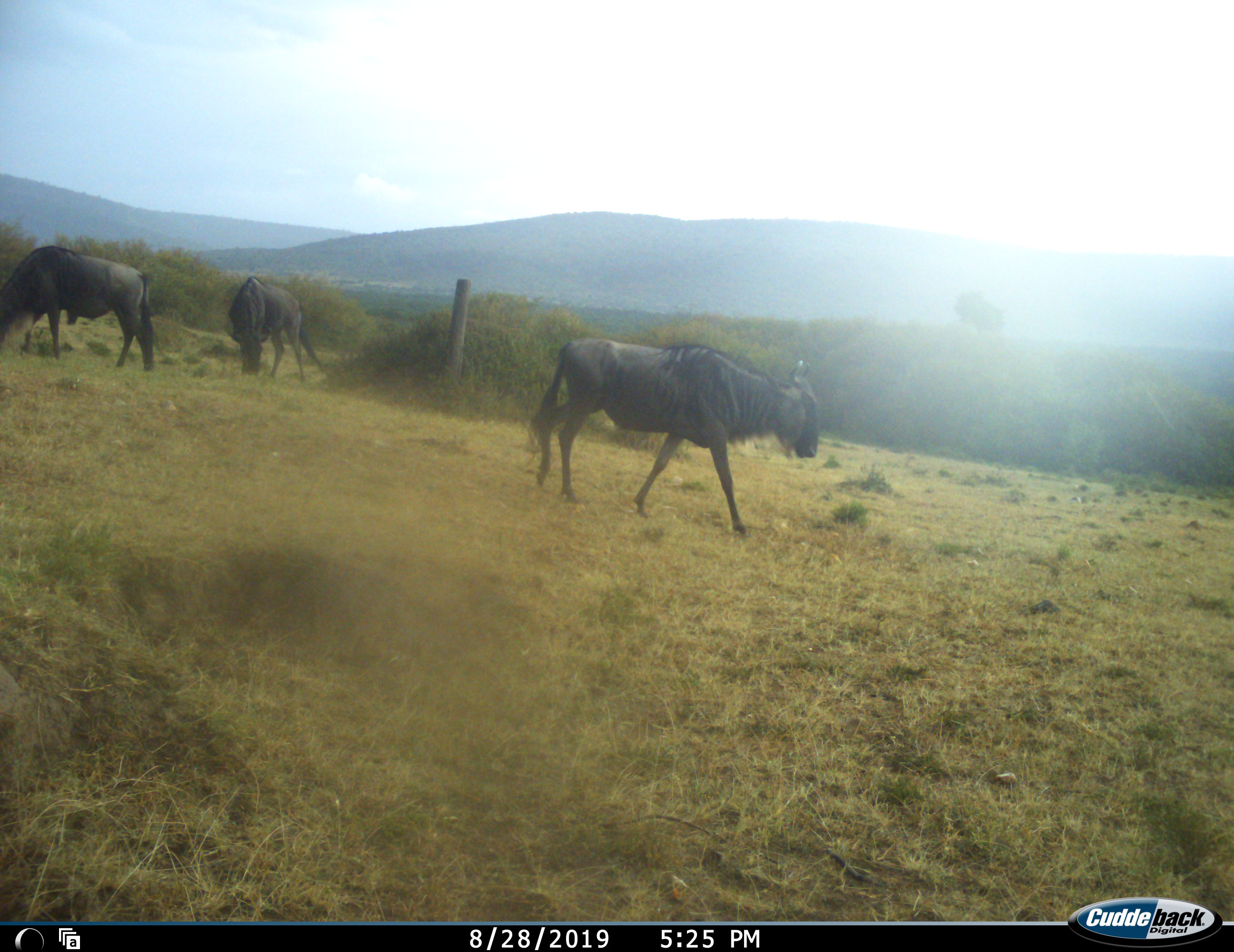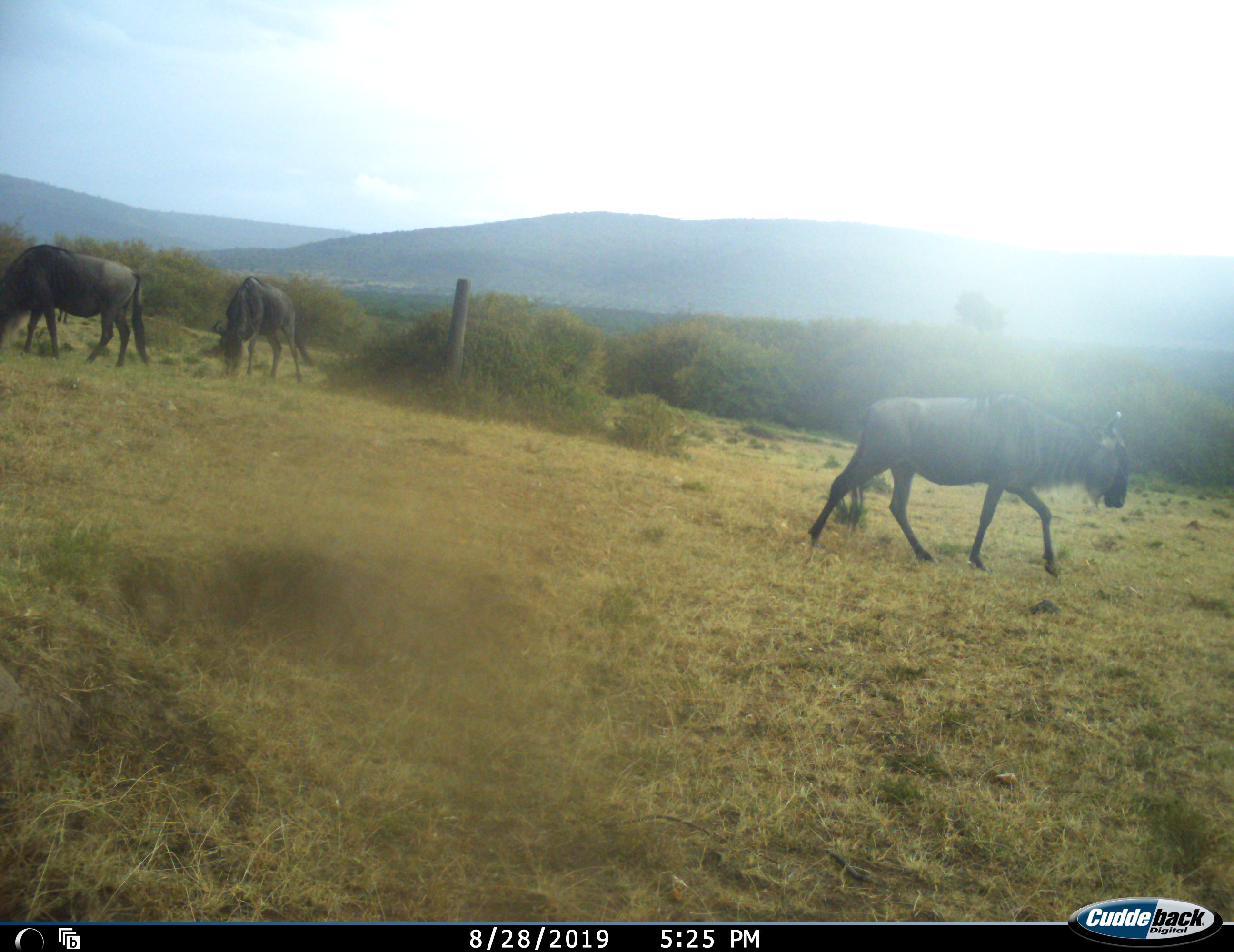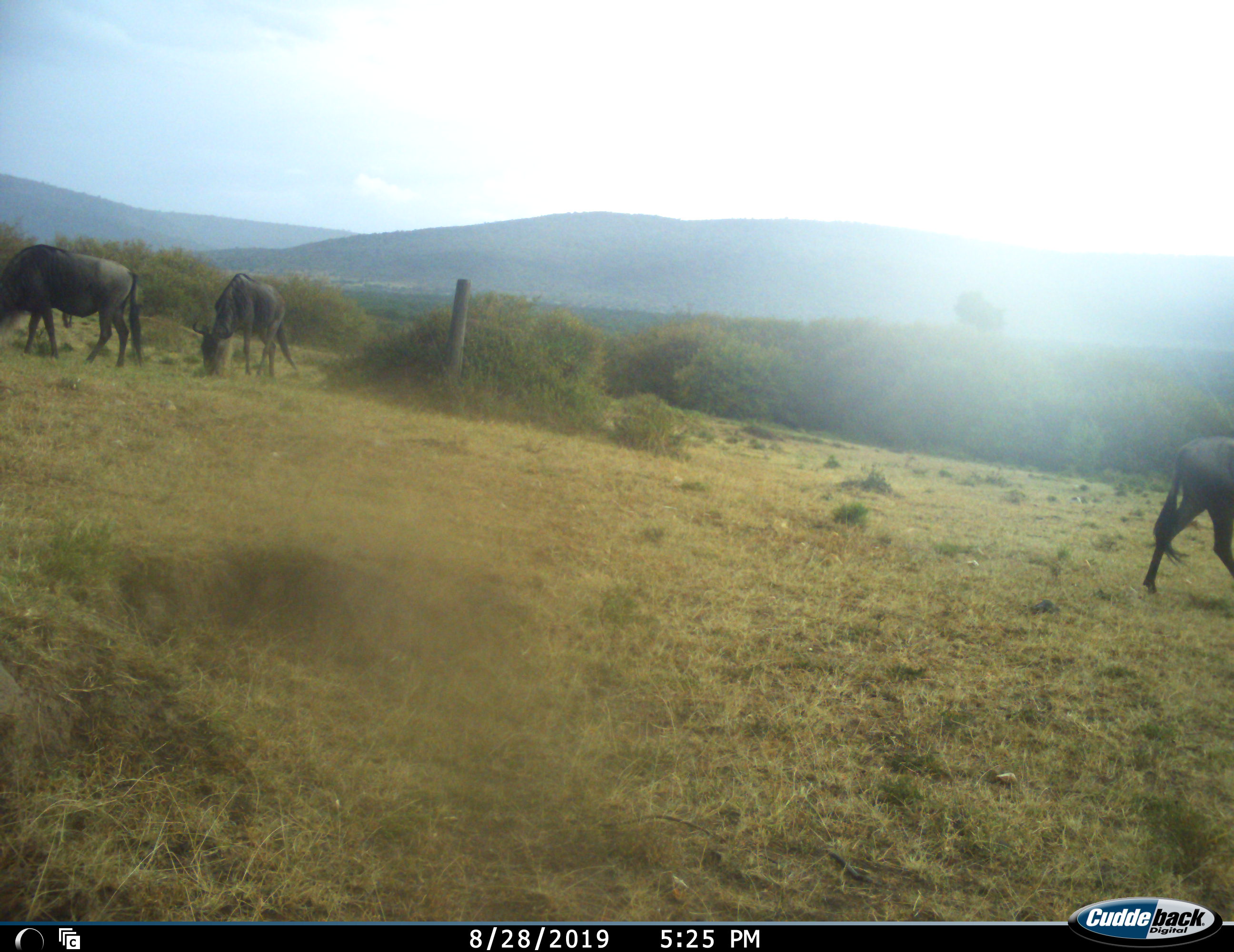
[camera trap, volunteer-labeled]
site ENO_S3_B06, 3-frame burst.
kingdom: Animalia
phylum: Chordata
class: Mammalia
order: Artiodactyla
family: Bovidae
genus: Connochaetes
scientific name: Connochaetes taurinus taurinus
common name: blue wildebeest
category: wildebeestblue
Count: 3.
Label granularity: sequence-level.